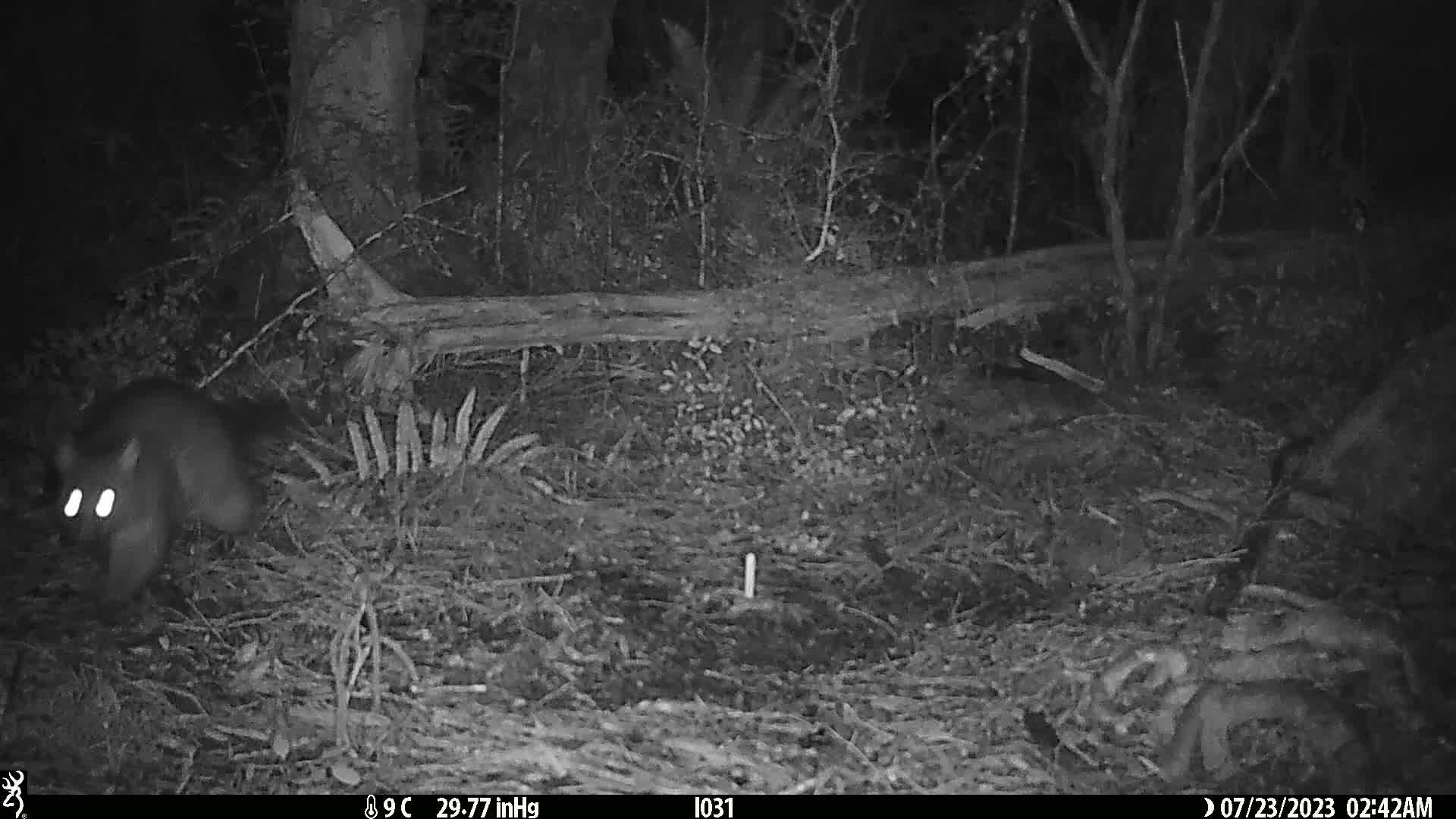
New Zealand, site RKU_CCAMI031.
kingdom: Animalia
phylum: Chordata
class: Mammalia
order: Diprotodontia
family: Phalangeridae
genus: Trichosurus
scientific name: Trichosurus vulpecula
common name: common brushtail possum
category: possum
Possum (common brushtail possum) (Trichosurus vulpecula).